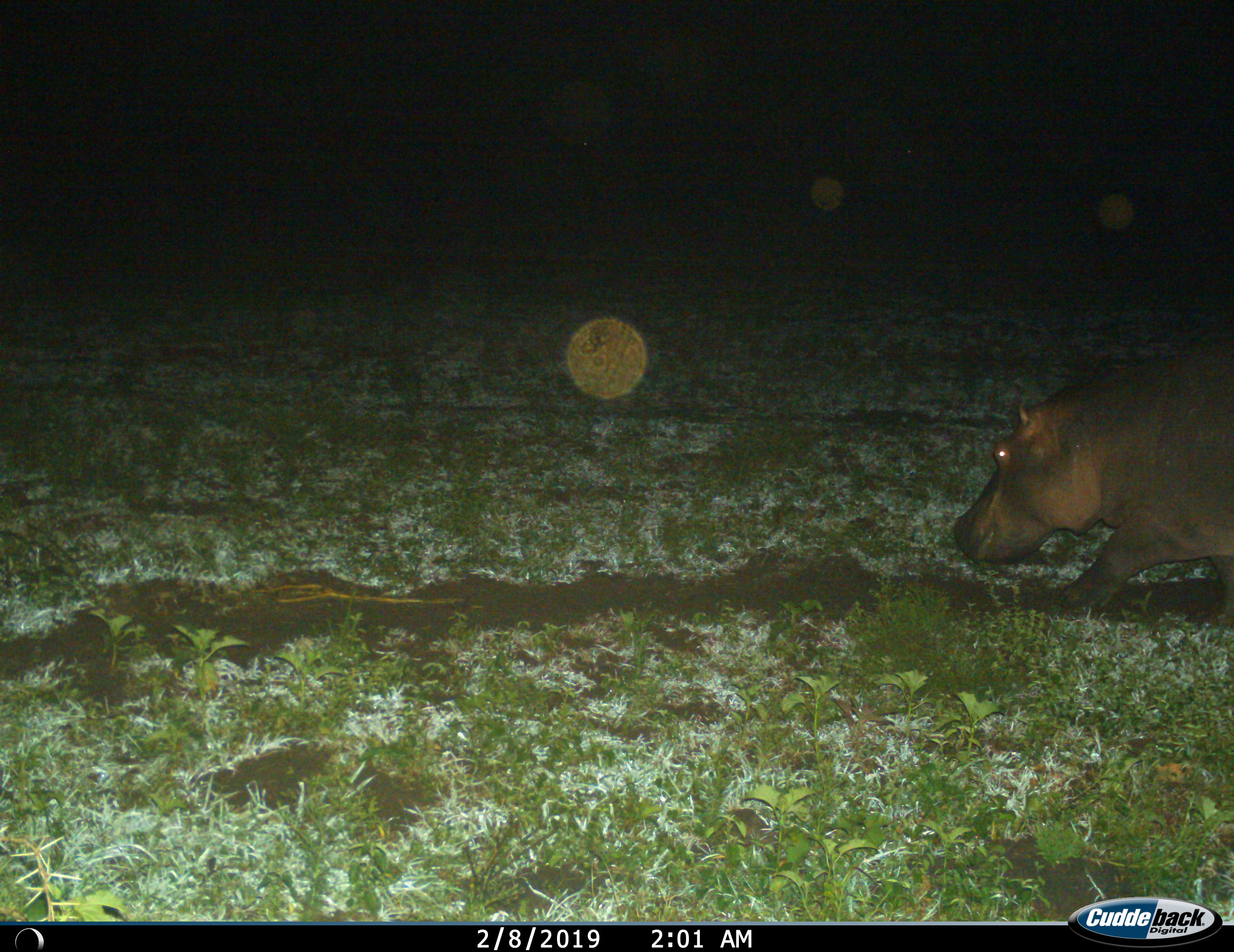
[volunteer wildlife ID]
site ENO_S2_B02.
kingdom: Animalia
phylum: Chordata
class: Mammalia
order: Artiodactyla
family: Hippopotamidae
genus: Hippopotamus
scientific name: Hippopotamus amphibius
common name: hippopotamus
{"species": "hippopotamus (Hippopotamus amphibius)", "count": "1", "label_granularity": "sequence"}